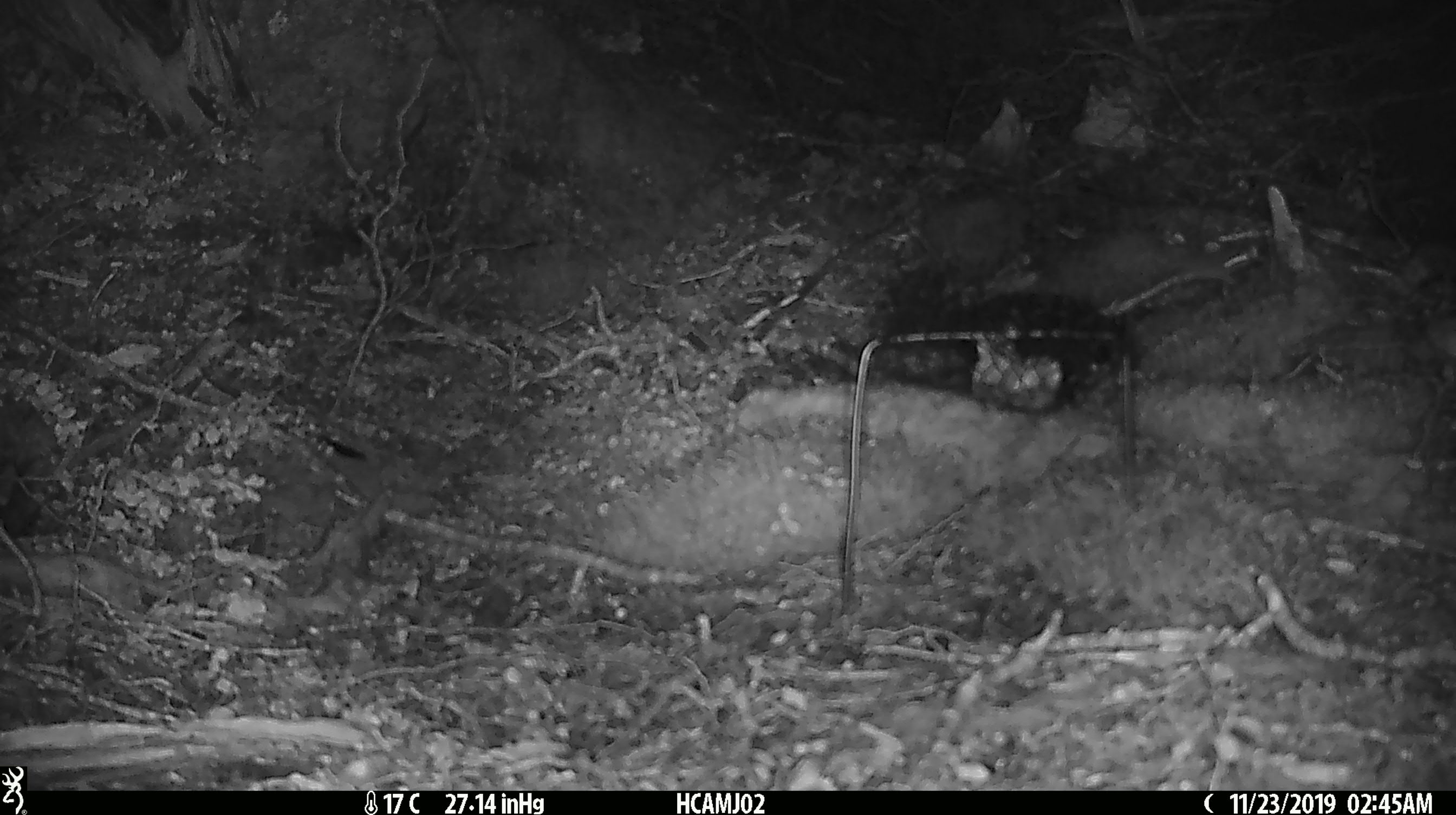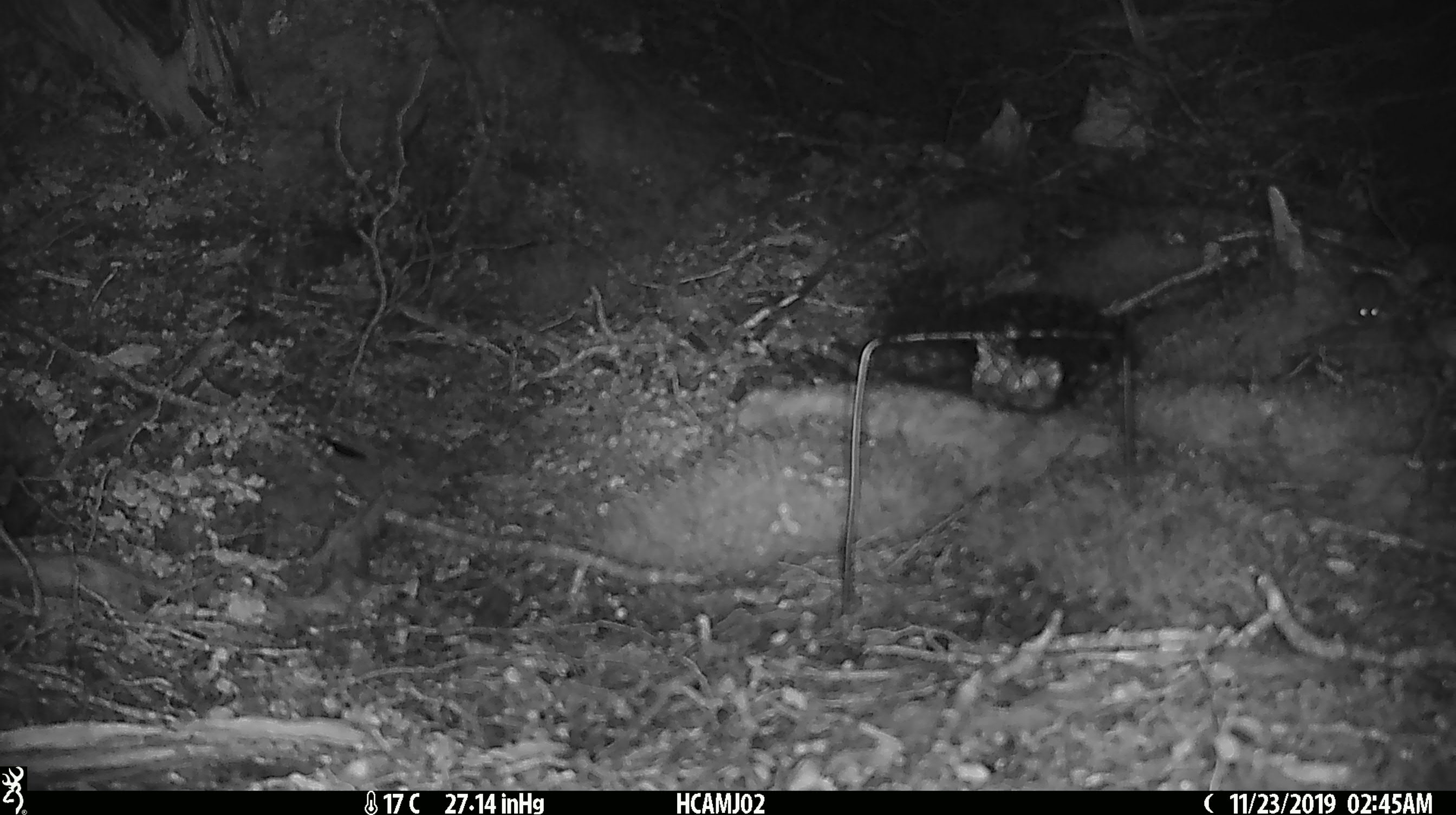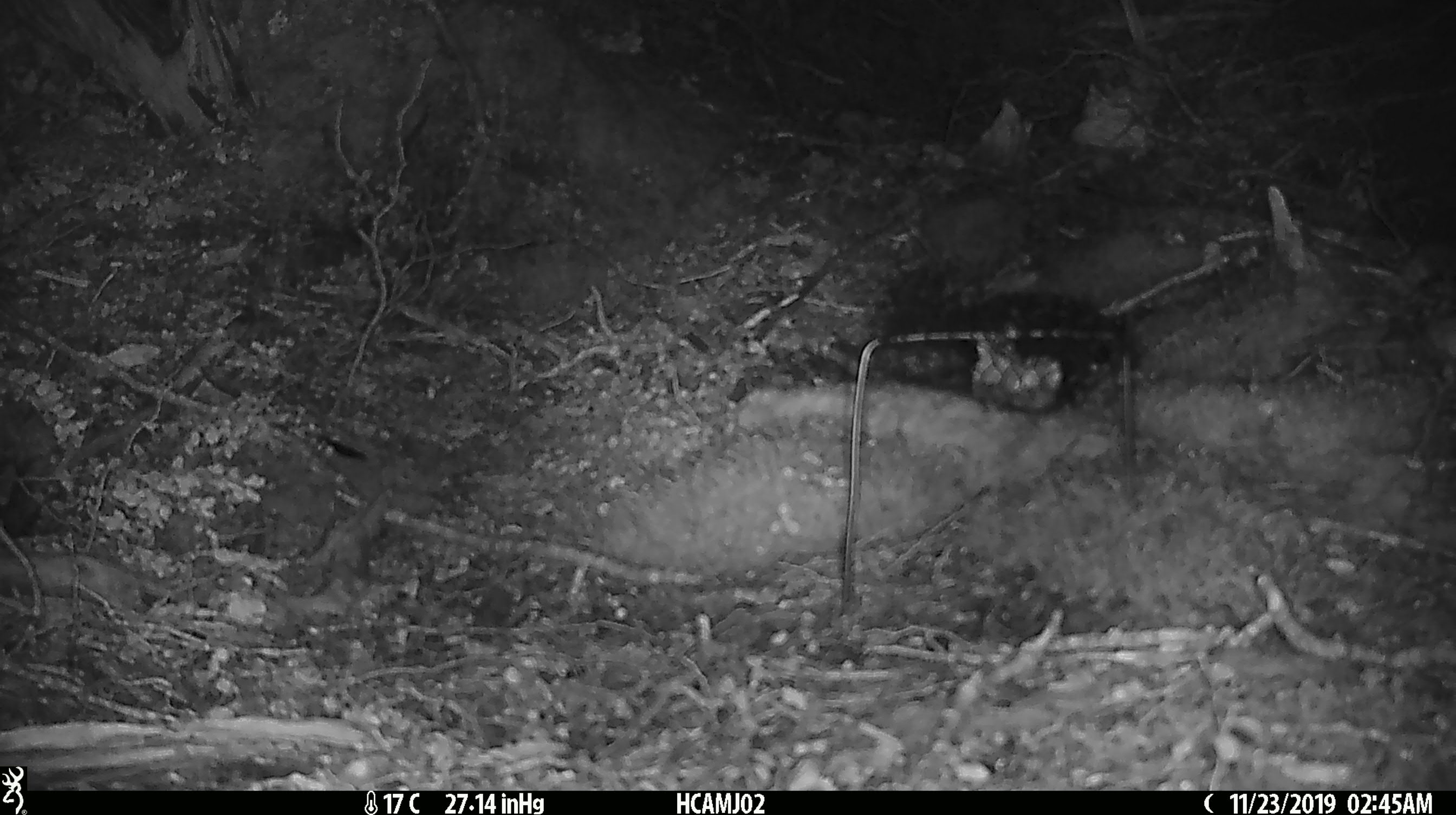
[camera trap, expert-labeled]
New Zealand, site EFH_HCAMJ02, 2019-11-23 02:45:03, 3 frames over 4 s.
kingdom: Animalia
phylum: Chordata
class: Mammalia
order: Rodentia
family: Muridae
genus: Mus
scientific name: Mus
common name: mouse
Mouse (Mus).